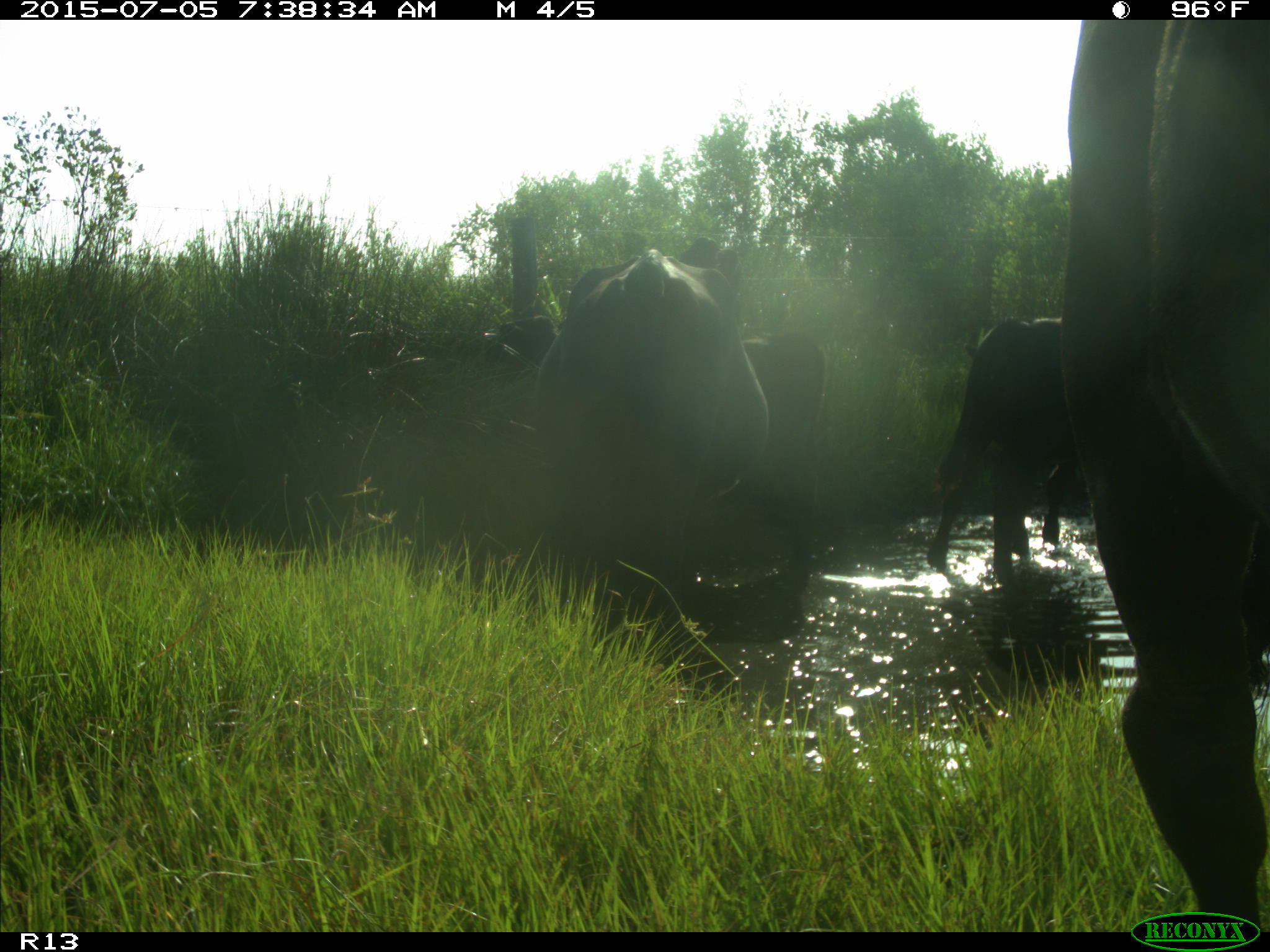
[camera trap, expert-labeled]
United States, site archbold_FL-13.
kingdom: Animalia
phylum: Chordata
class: Mammalia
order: Artiodactyla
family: Bovidae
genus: Bos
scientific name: Bos taurus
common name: domestic cow